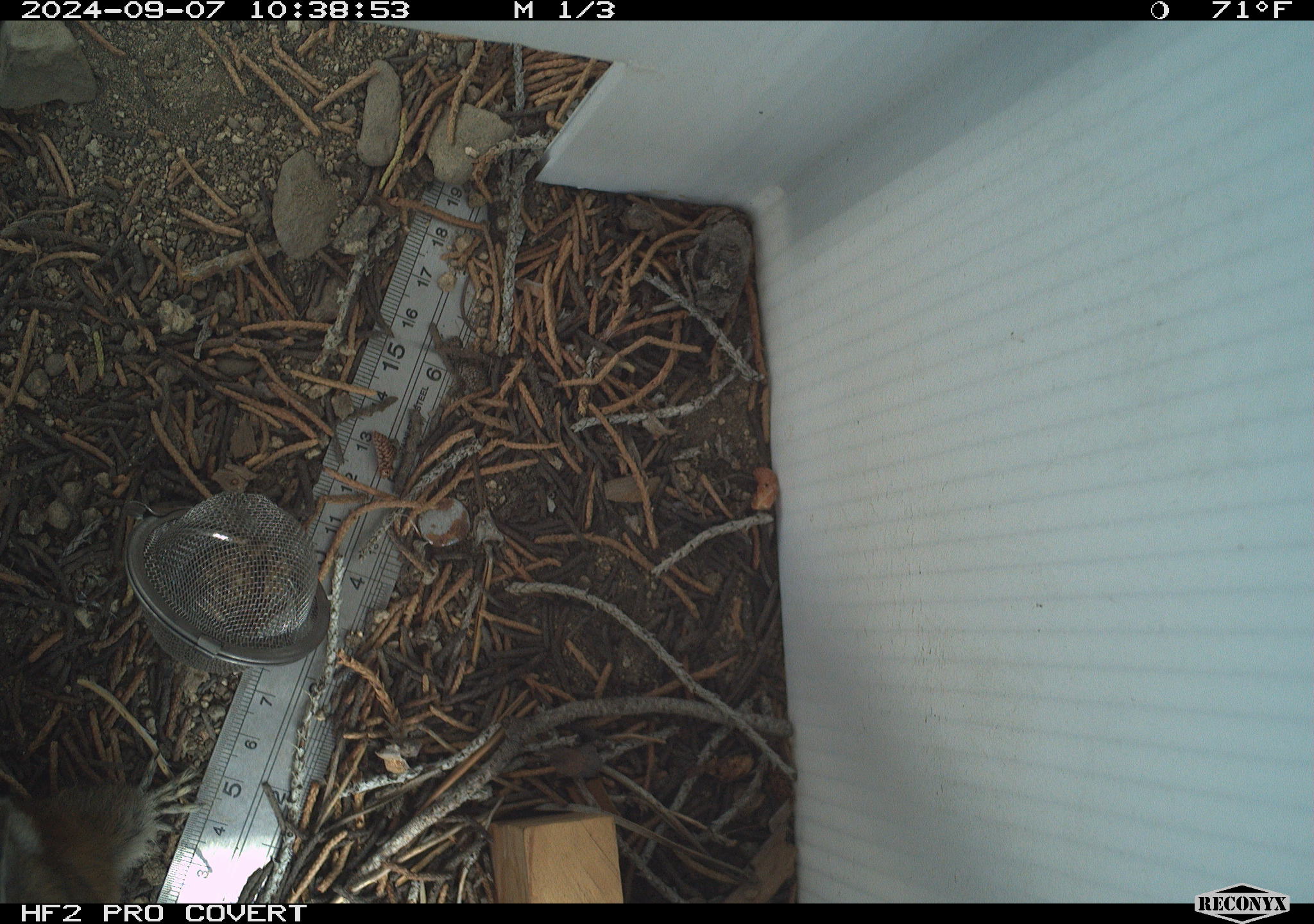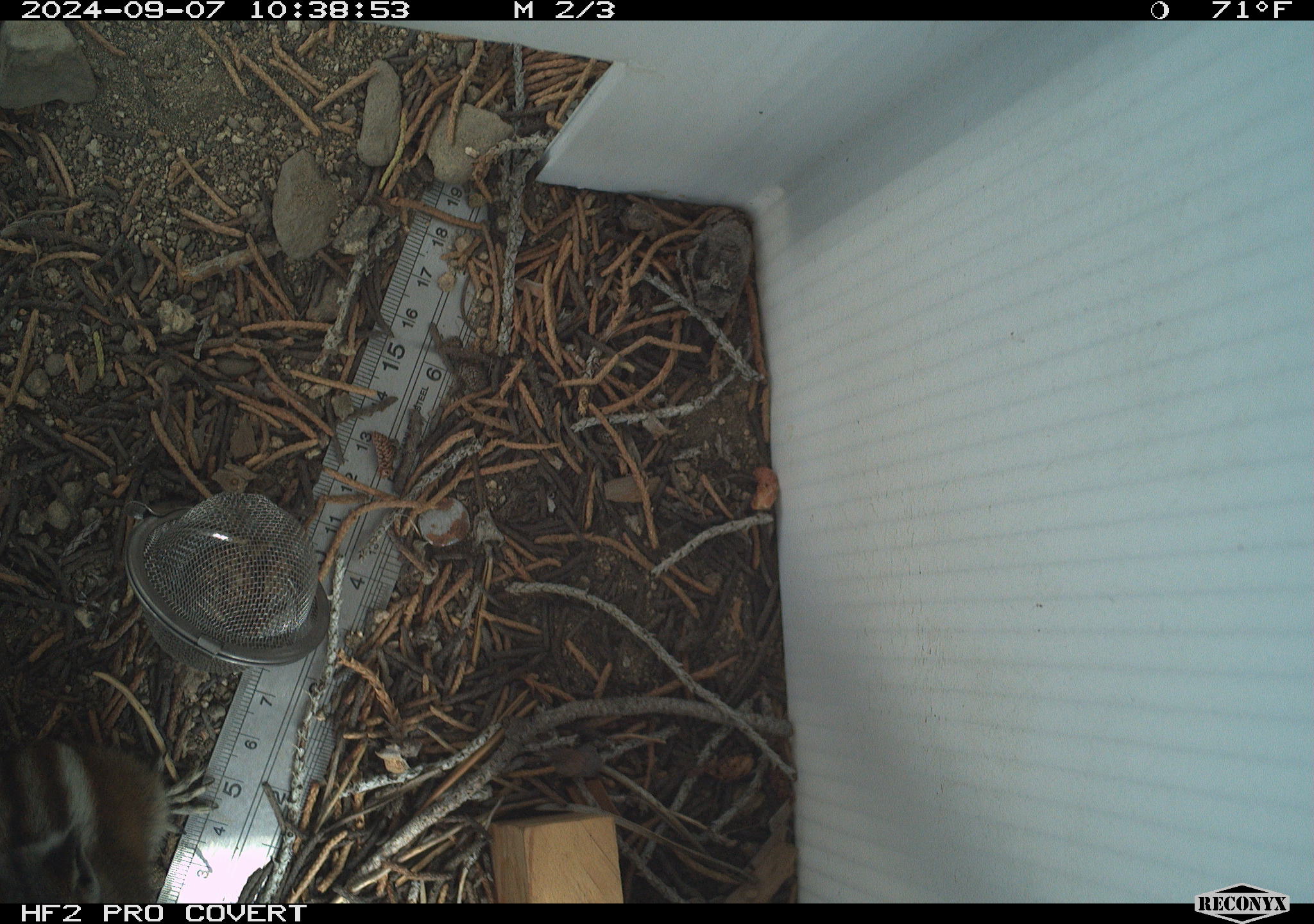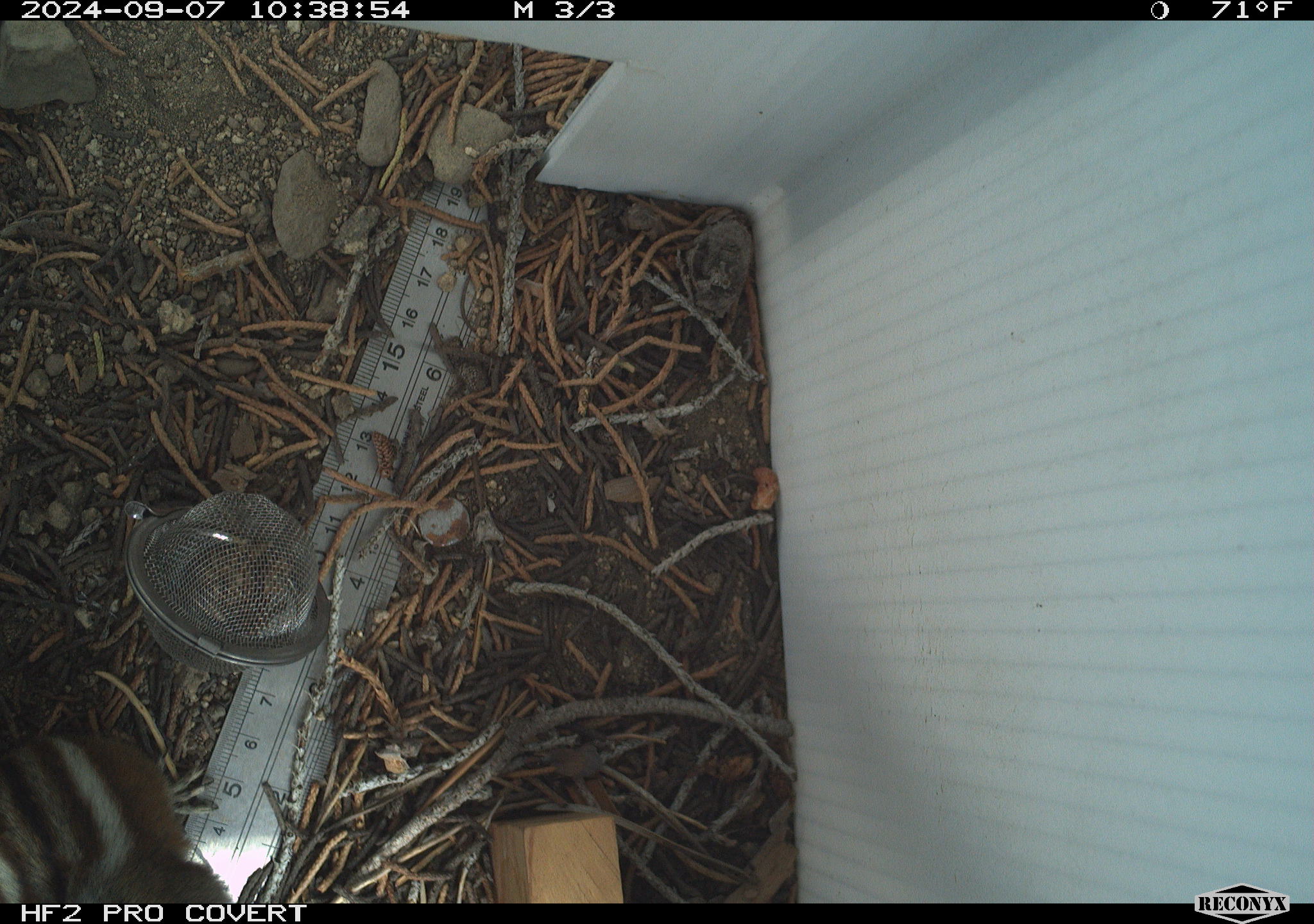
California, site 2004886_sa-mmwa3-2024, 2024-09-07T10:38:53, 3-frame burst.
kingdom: Animalia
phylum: Chordata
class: Mammalia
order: Rodentia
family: Sciuridae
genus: Neotamias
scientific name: Neotamias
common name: western chipmunks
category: neotamias species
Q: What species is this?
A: Neotamias species (western chipmunks) (Neotamias).